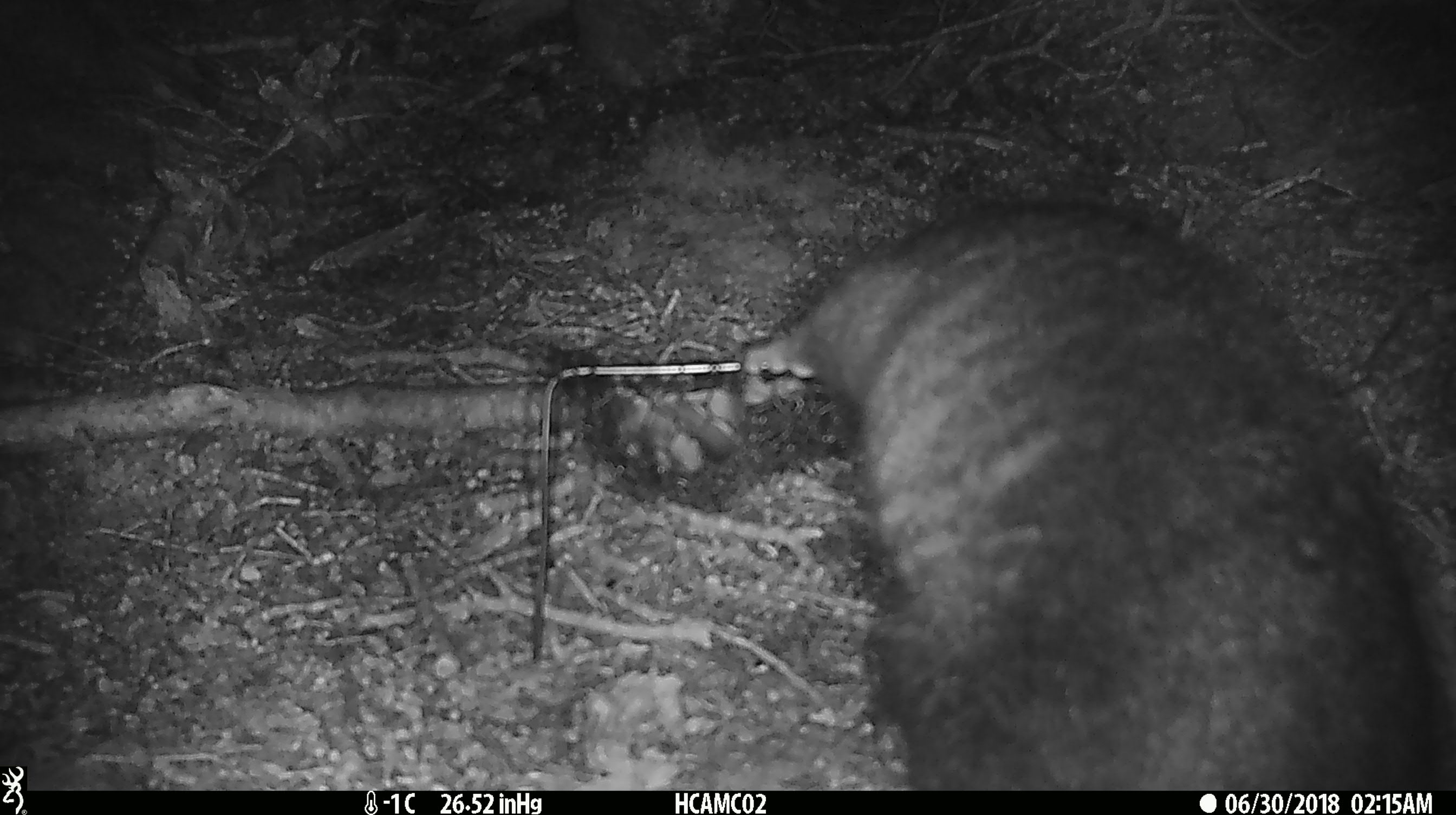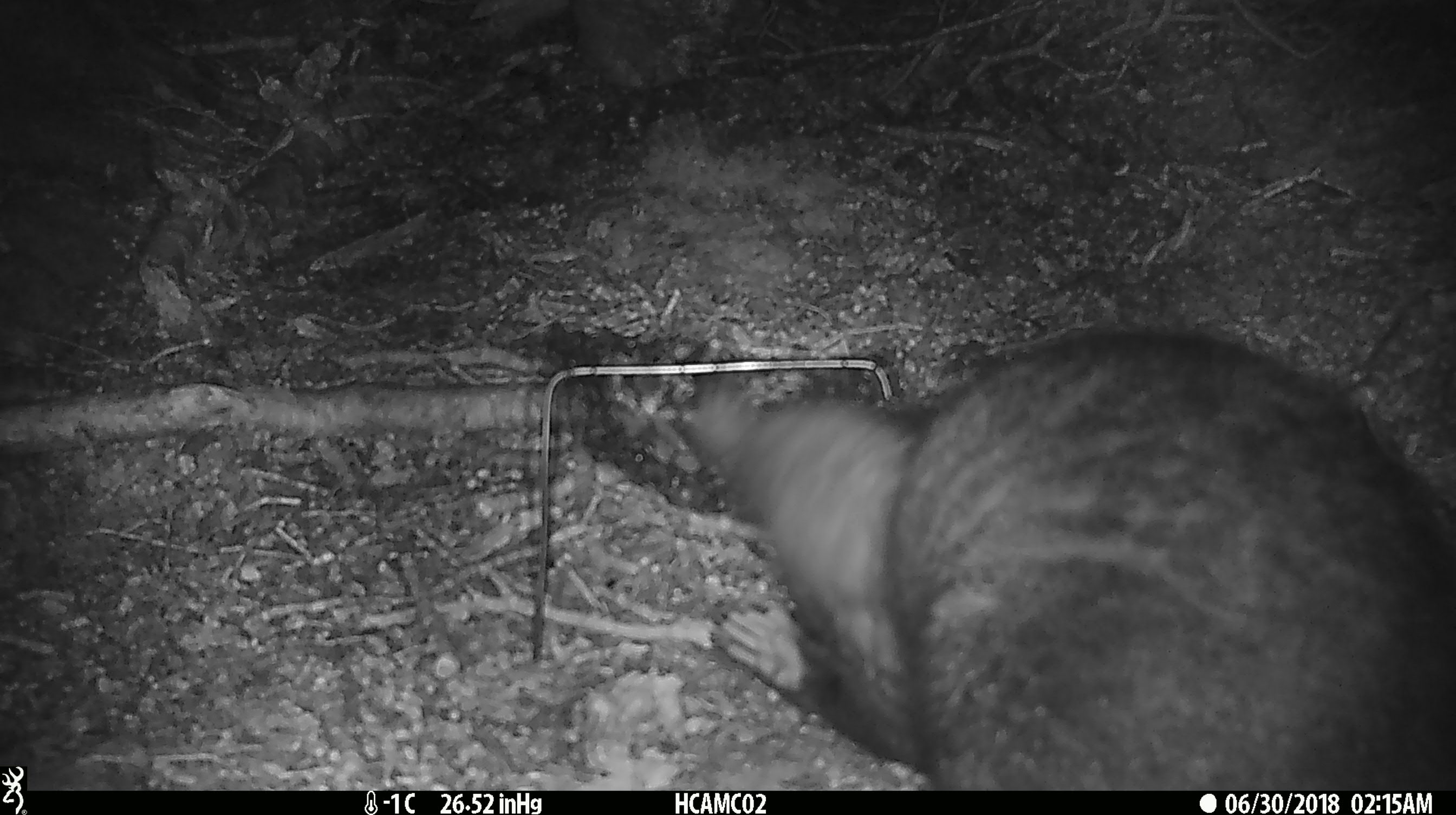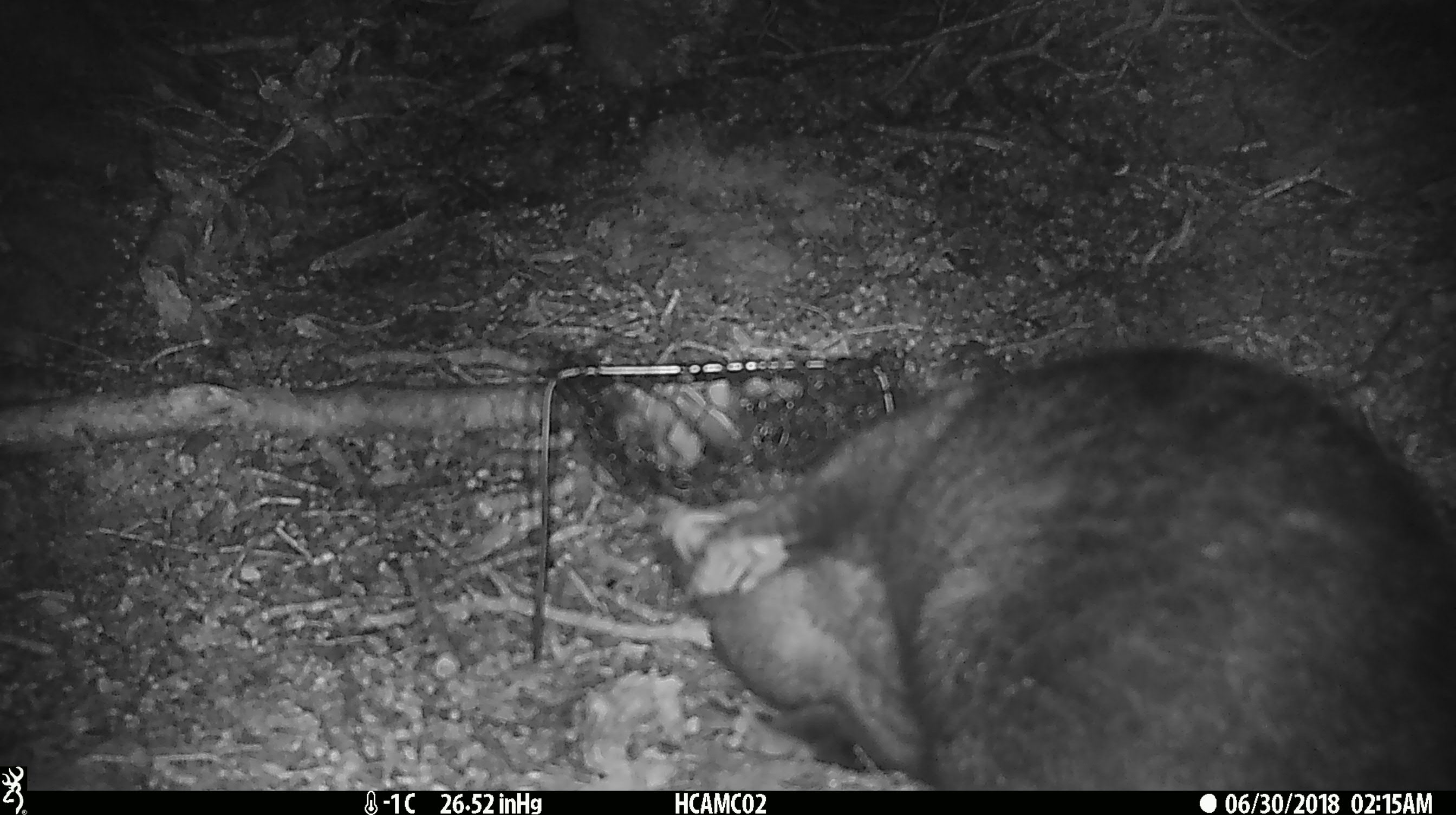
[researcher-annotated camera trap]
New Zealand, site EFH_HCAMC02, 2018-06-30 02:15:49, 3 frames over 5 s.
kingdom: Animalia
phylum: Chordata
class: Mammalia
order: Diprotodontia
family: Phalangeridae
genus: Trichosurus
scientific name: Trichosurus vulpecula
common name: common brushtail possum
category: possum